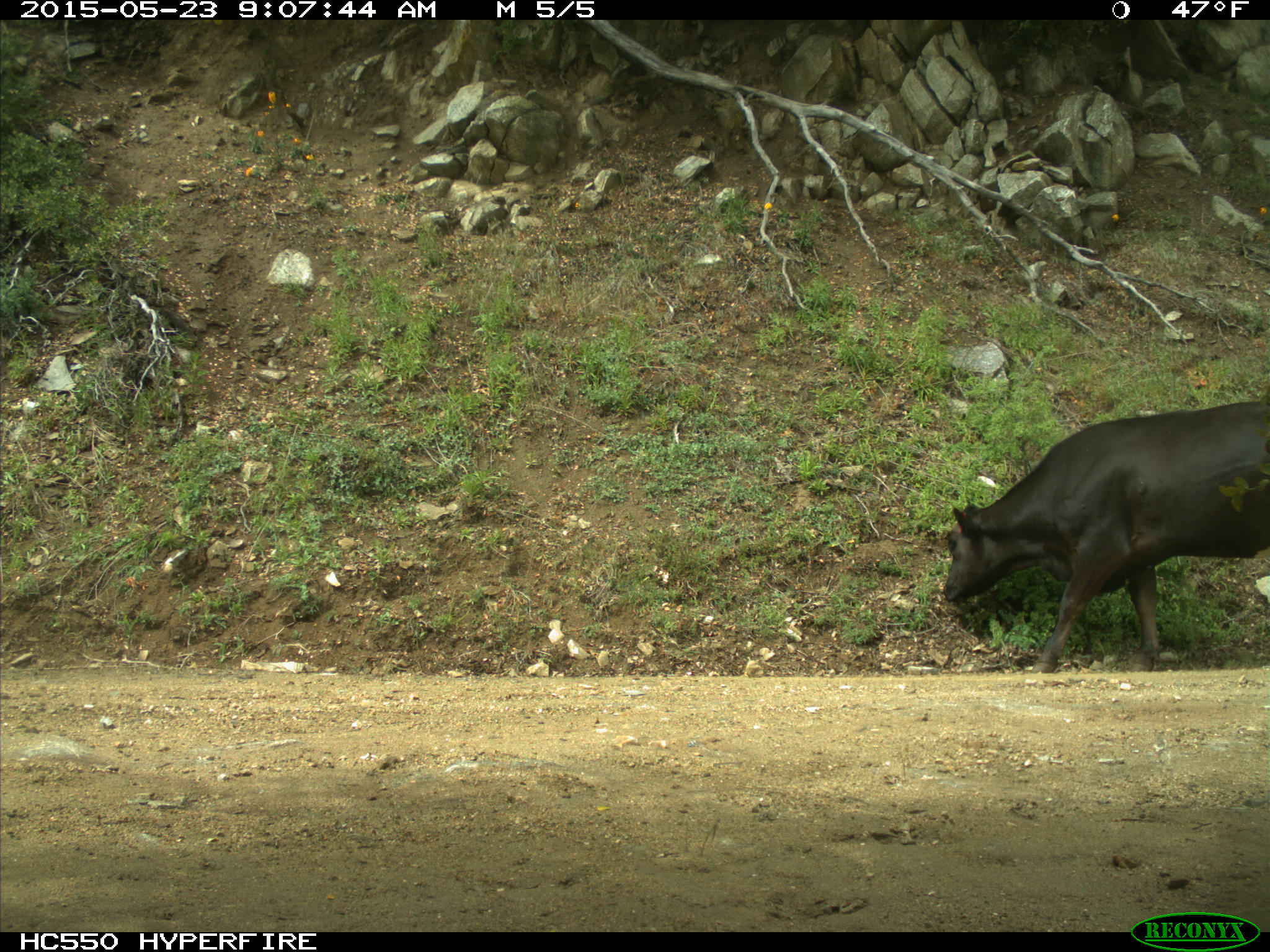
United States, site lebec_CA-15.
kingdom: Animalia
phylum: Chordata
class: Mammalia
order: Artiodactyla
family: Bovidae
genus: Bos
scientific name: Bos taurus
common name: domestic cow